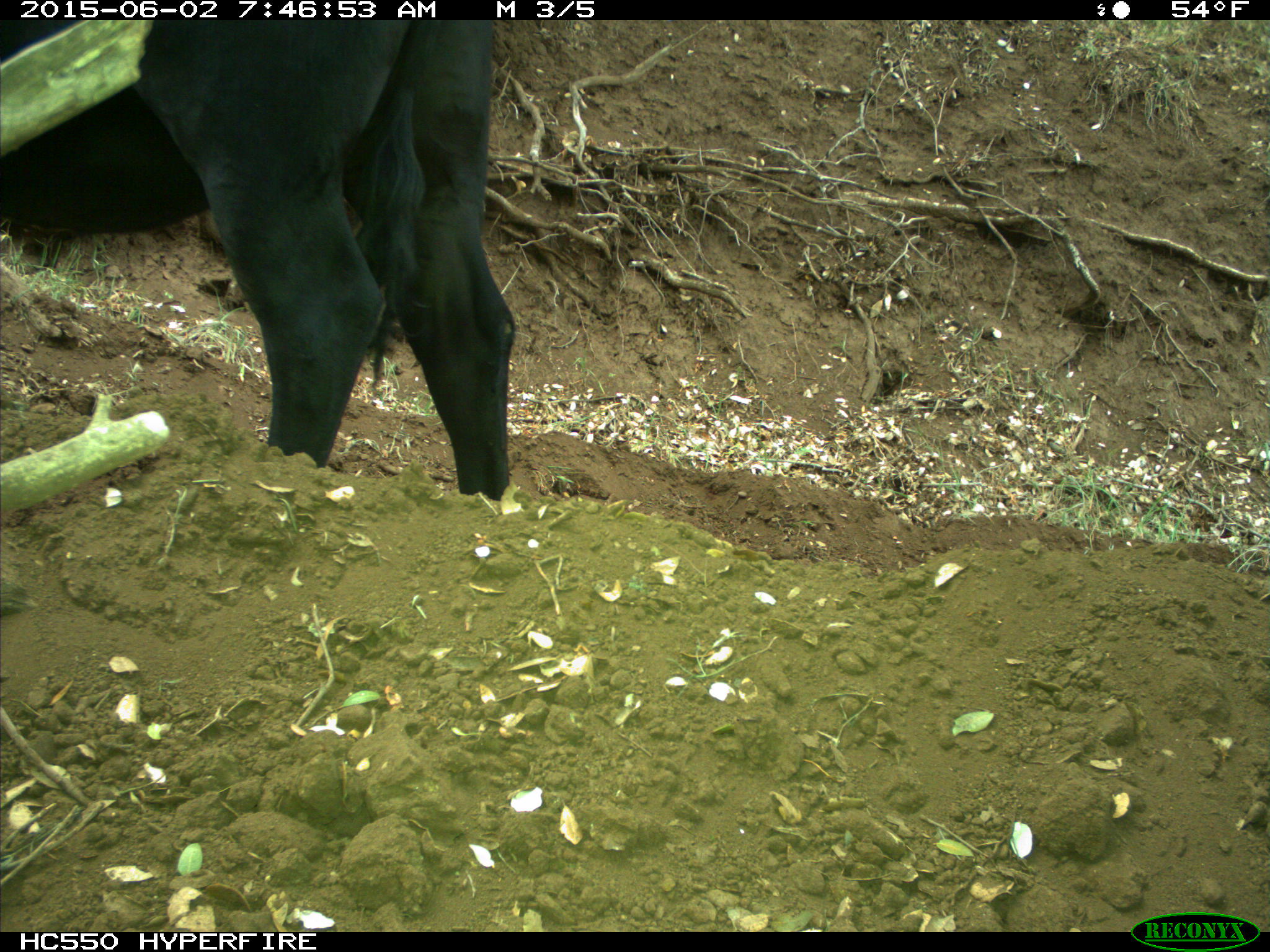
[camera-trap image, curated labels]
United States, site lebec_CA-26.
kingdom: Animalia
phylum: Chordata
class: Mammalia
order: Artiodactyla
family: Bovidae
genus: Bos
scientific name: Bos taurus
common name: domestic cow